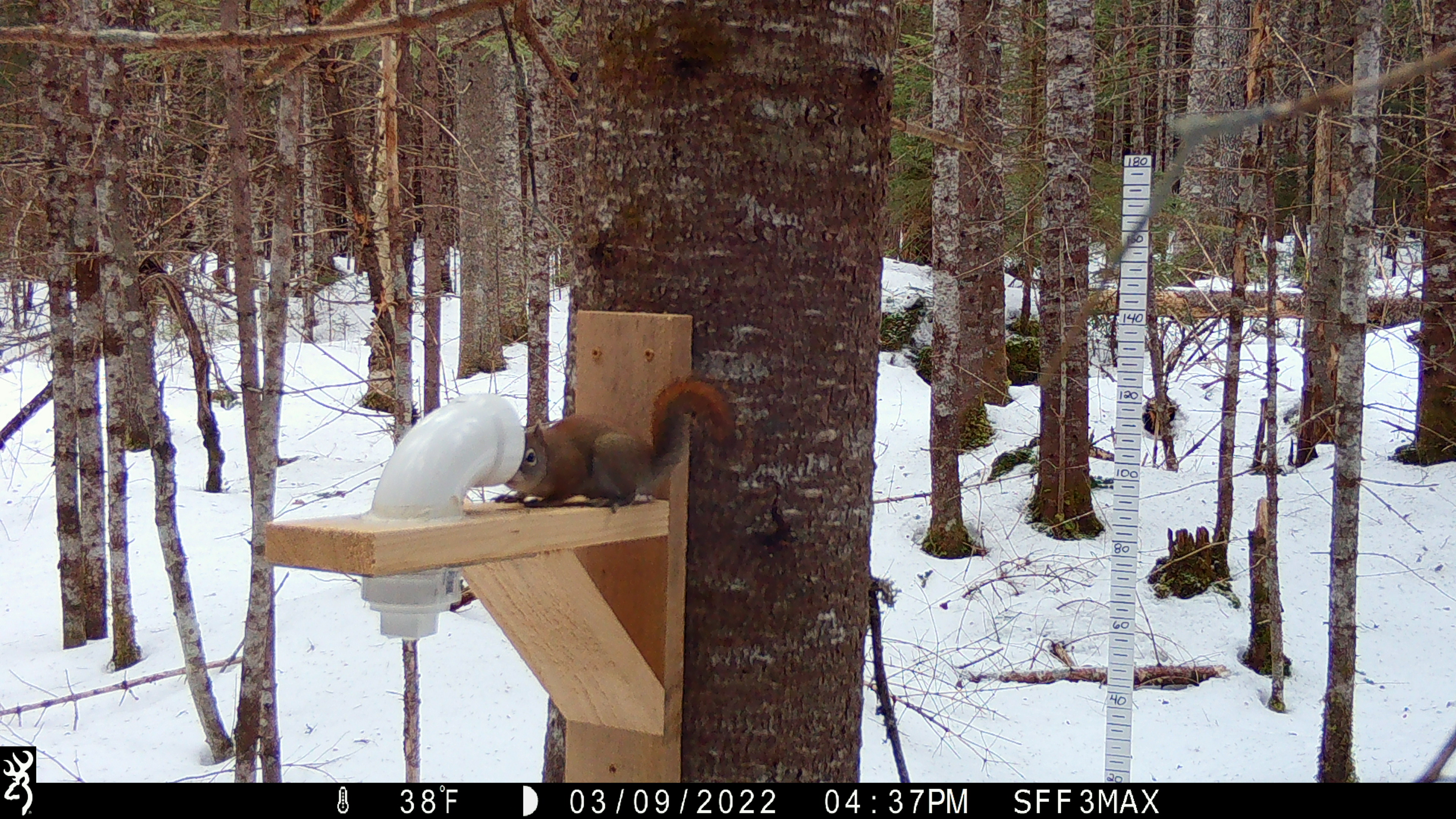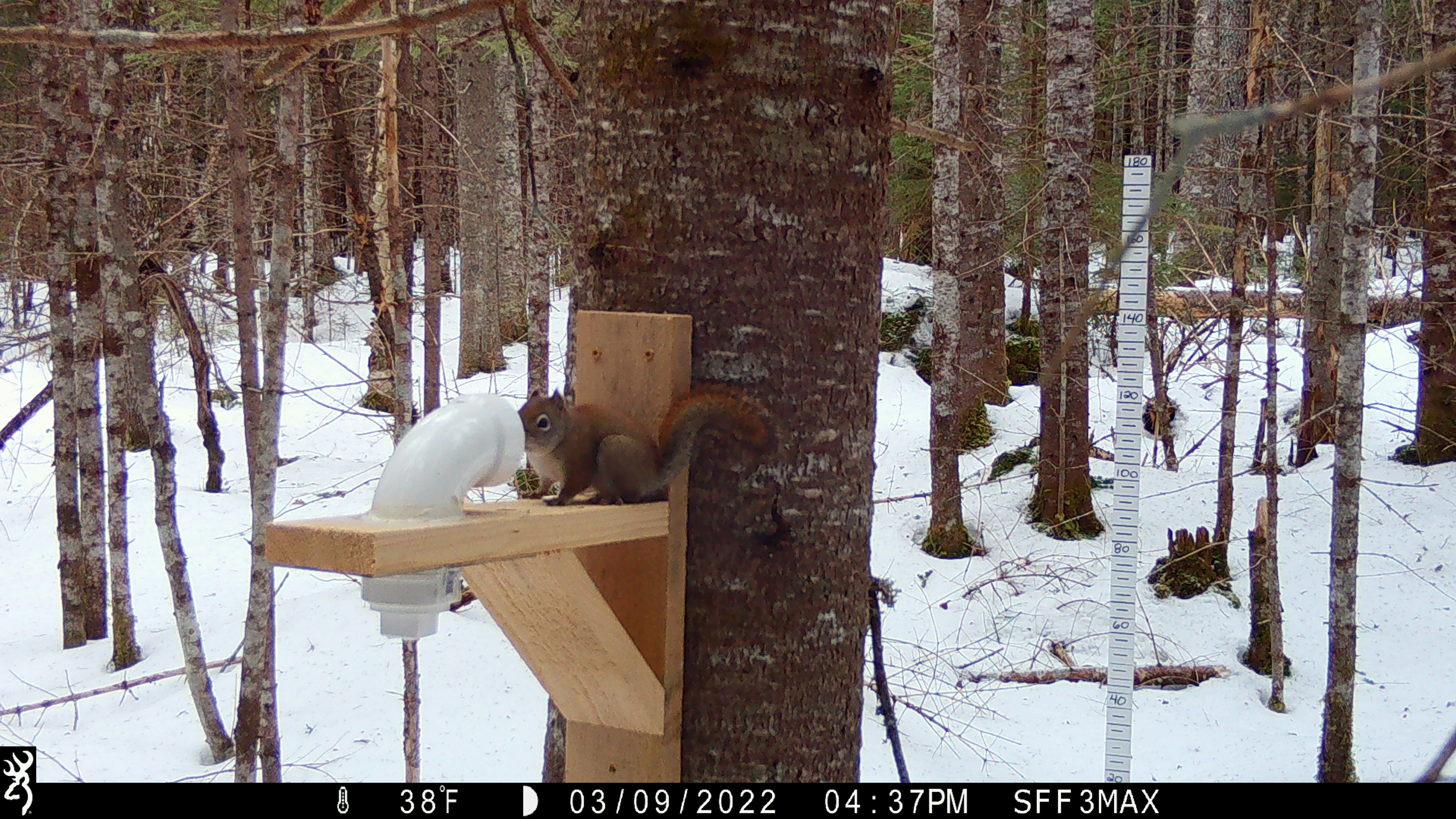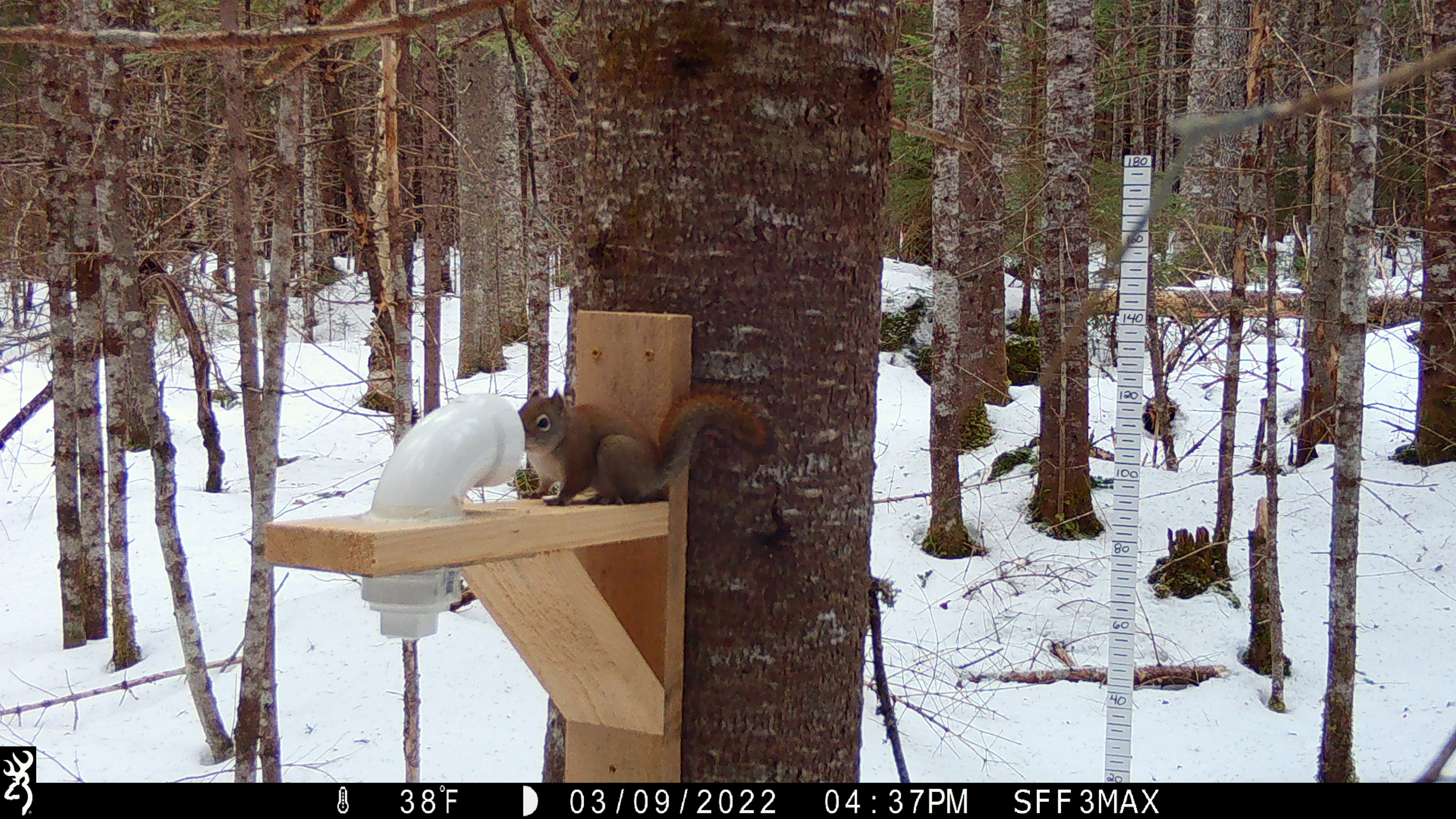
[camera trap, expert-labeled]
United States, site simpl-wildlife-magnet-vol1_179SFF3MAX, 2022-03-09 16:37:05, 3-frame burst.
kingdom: Animalia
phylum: Chordata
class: Mammalia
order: Rodentia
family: Sciuridae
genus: Tamiasciurus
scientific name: Tamiasciurus hudsonicus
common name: red squirrel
Red squirrel (Tamiasciurus hudsonicus).